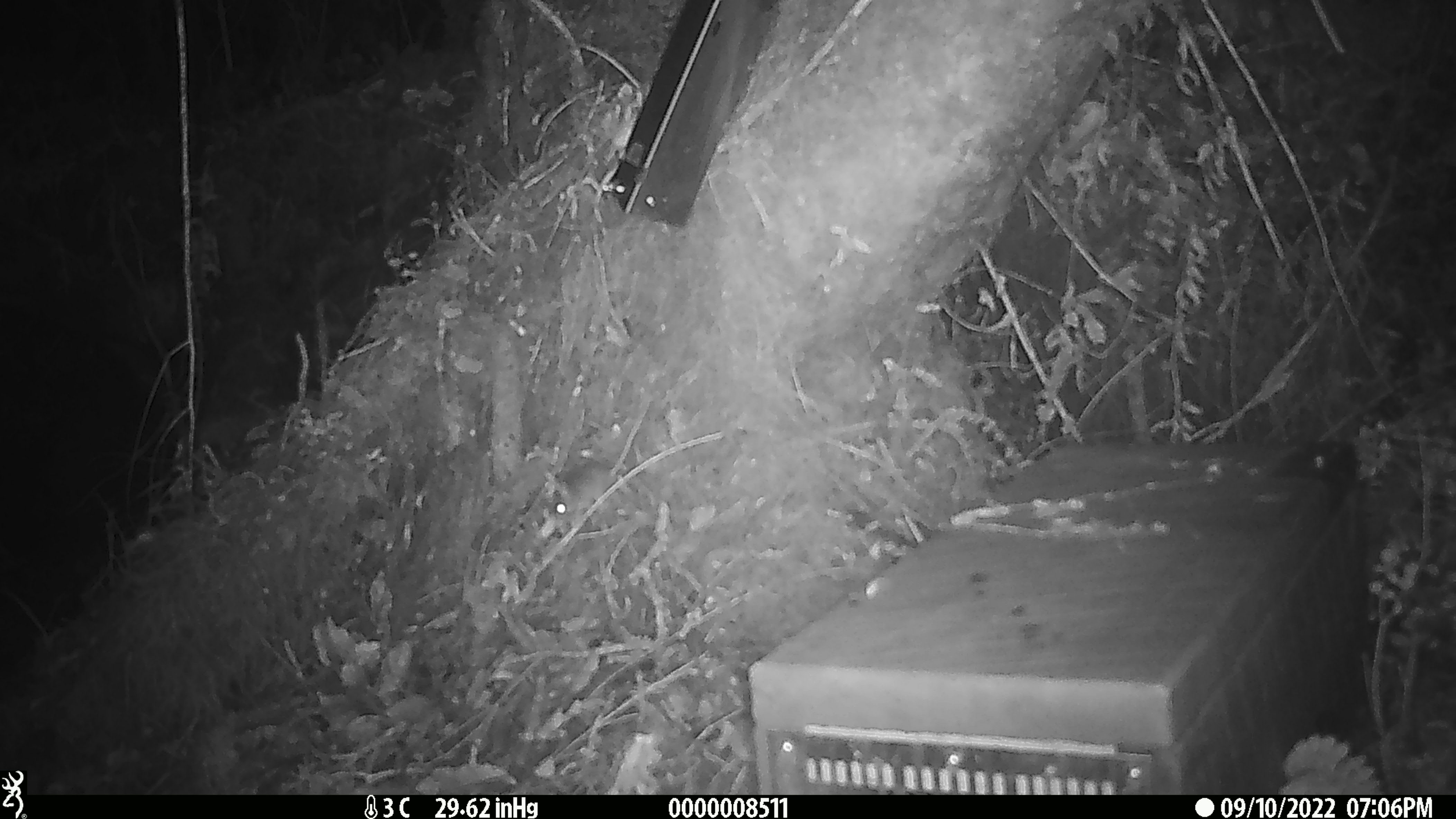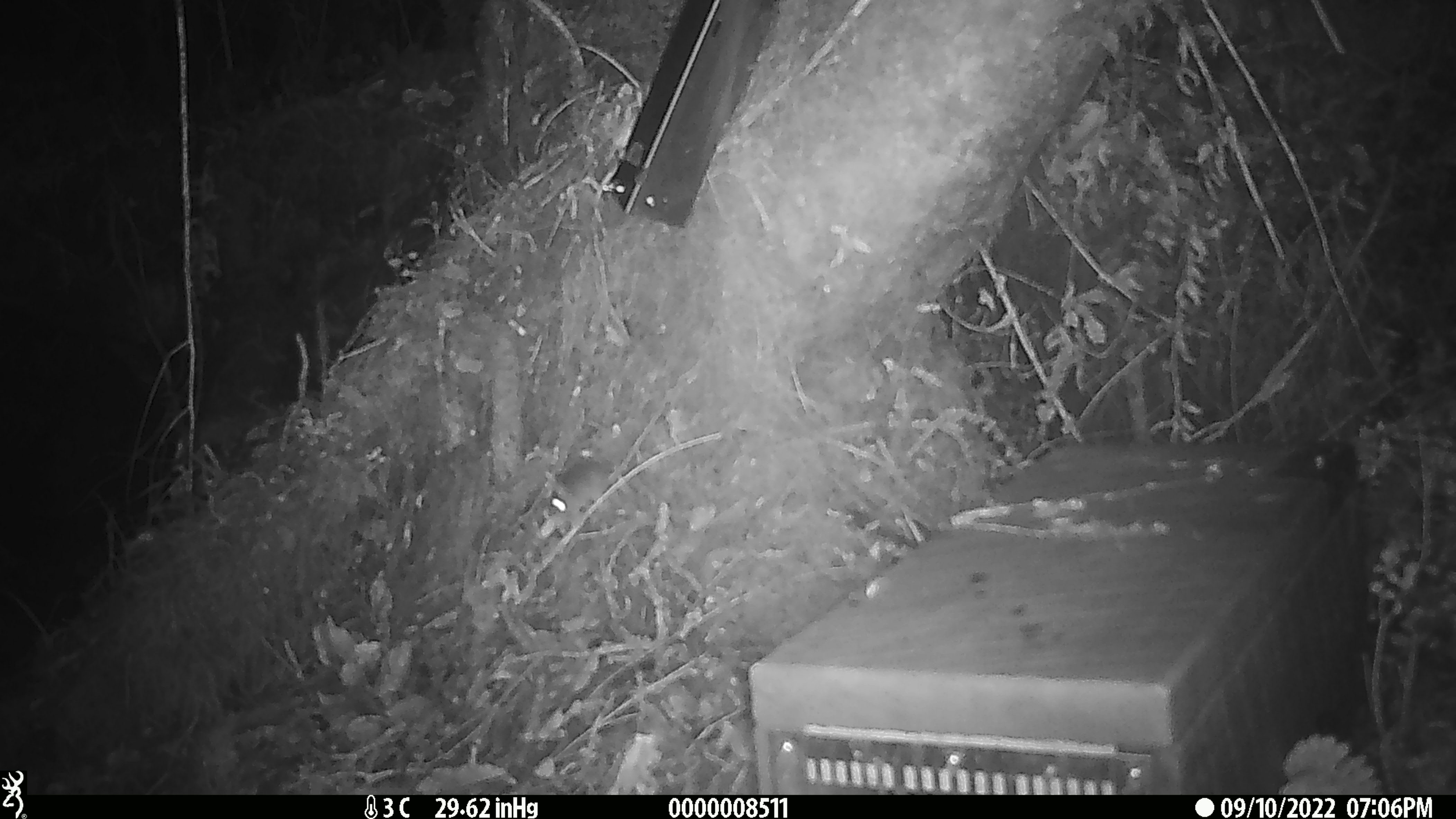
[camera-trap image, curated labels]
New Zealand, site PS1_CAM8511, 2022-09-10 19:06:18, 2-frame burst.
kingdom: Animalia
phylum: Chordata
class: Mammalia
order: Rodentia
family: Muridae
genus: Mus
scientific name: Mus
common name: mouse